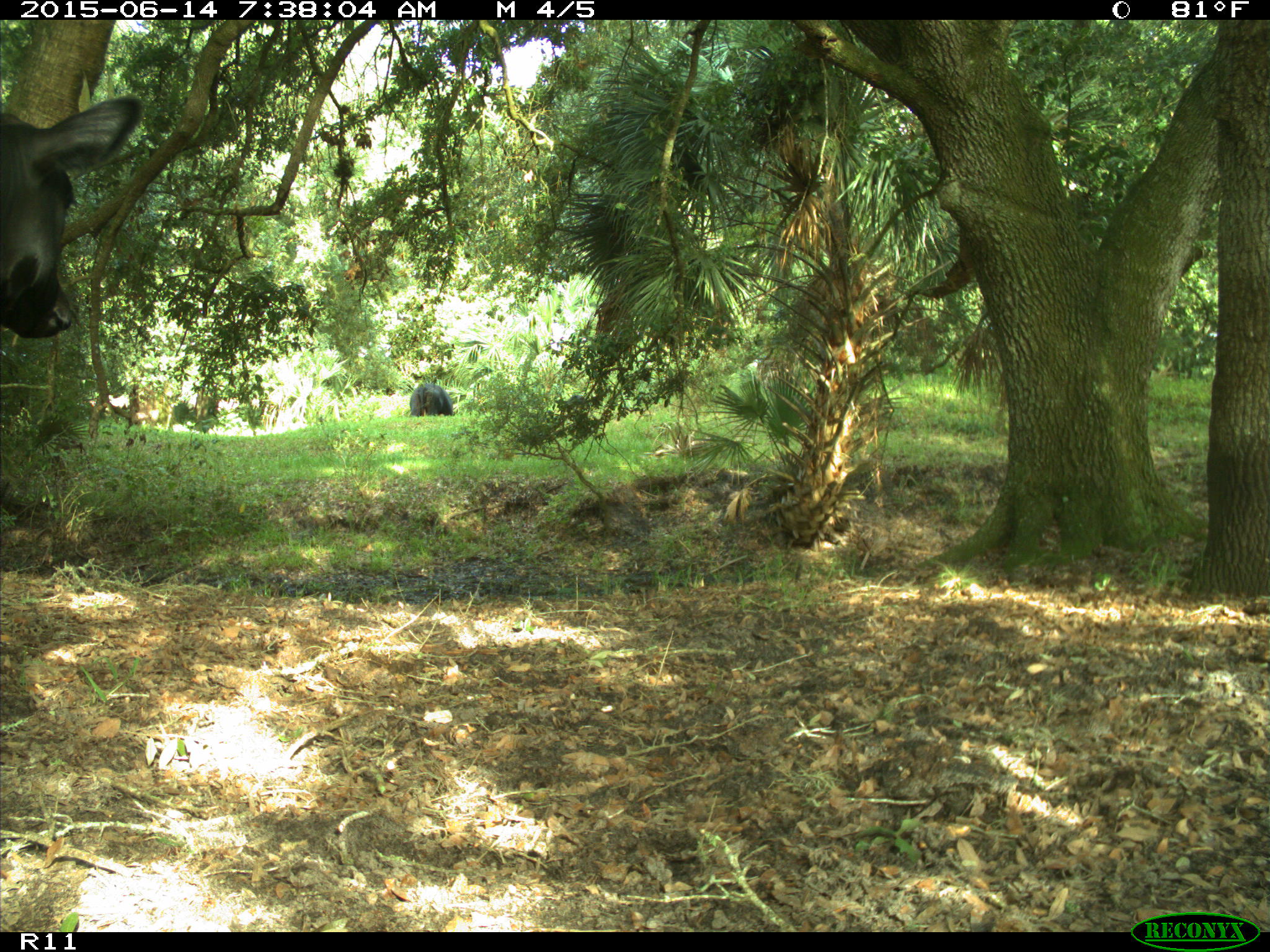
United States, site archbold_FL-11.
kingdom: Animalia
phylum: Chordata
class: Mammalia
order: Artiodactyla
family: Bovidae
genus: Bos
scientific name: Bos taurus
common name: domestic cow